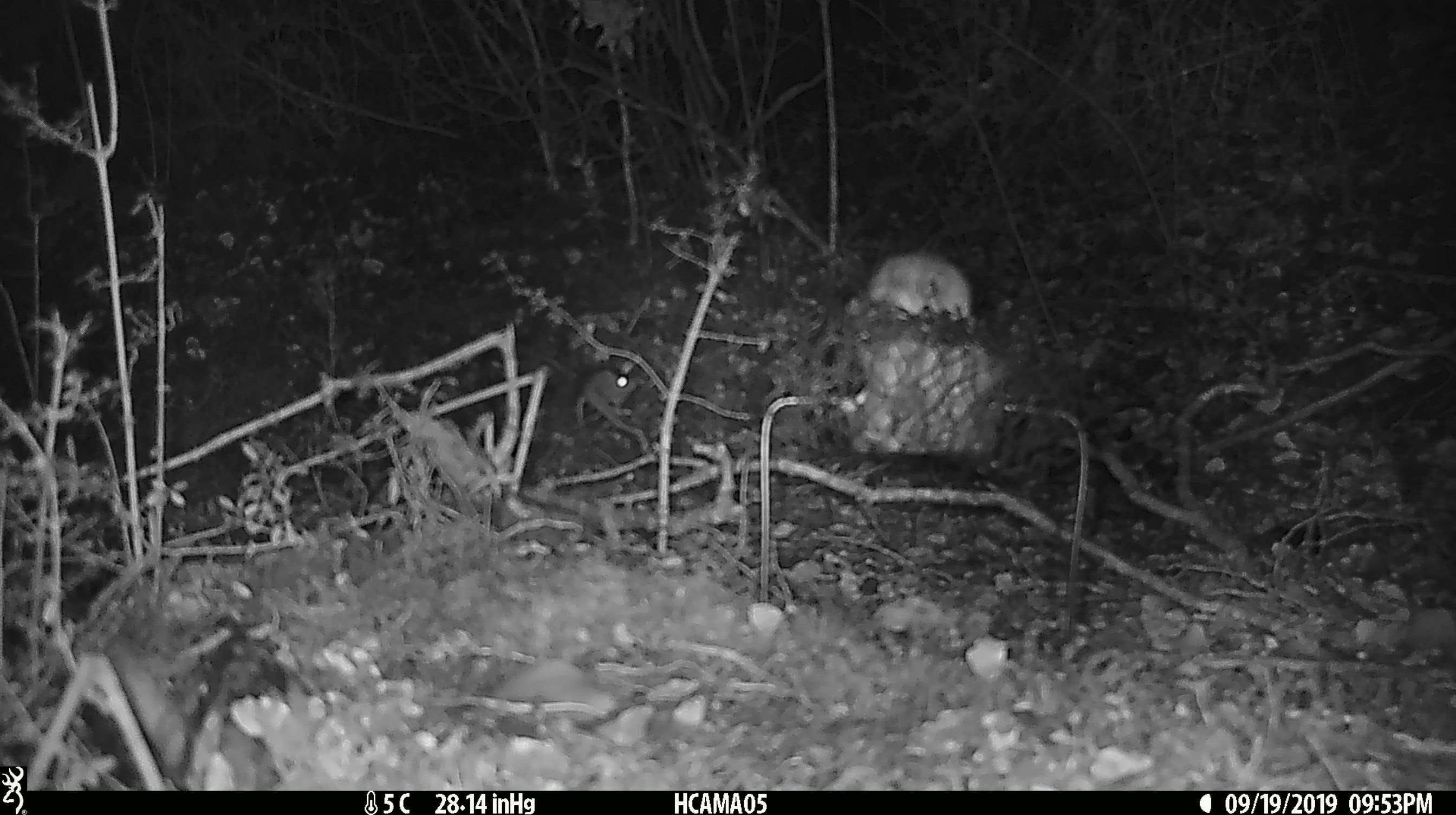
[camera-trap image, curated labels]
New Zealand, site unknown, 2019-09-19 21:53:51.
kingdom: Animalia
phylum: Chordata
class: Mammalia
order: Rodentia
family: Muridae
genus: Mus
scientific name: Mus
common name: mouse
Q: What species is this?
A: Mouse (Mus).